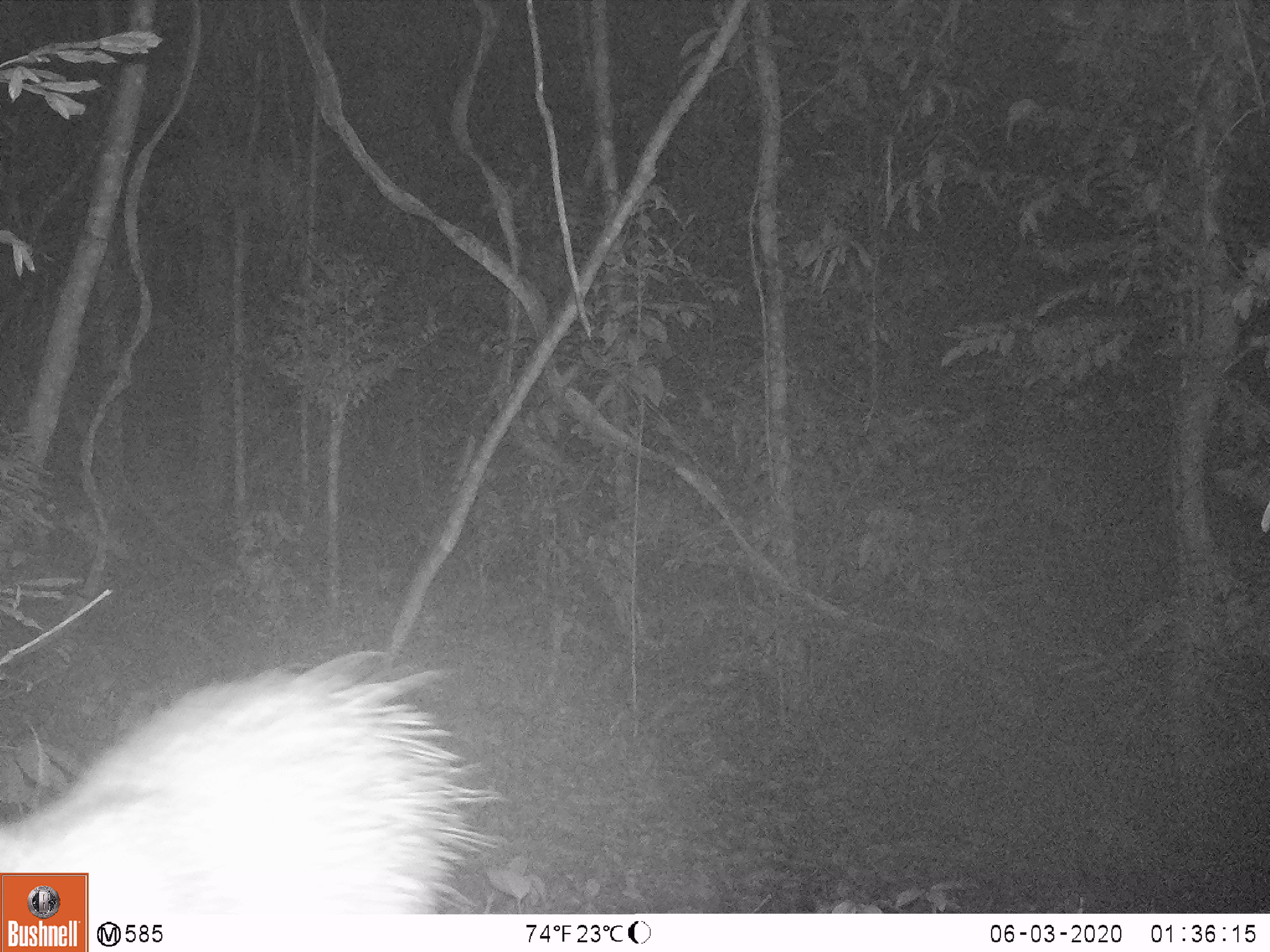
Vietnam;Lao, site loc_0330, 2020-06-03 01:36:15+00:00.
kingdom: Animalia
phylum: Chordata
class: Mammalia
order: Rodentia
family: Hystricidae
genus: Atherurus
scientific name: Atherurus macrourus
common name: asiatic brush-tailed porcupine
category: asiatic brush tailed porcupine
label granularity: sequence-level